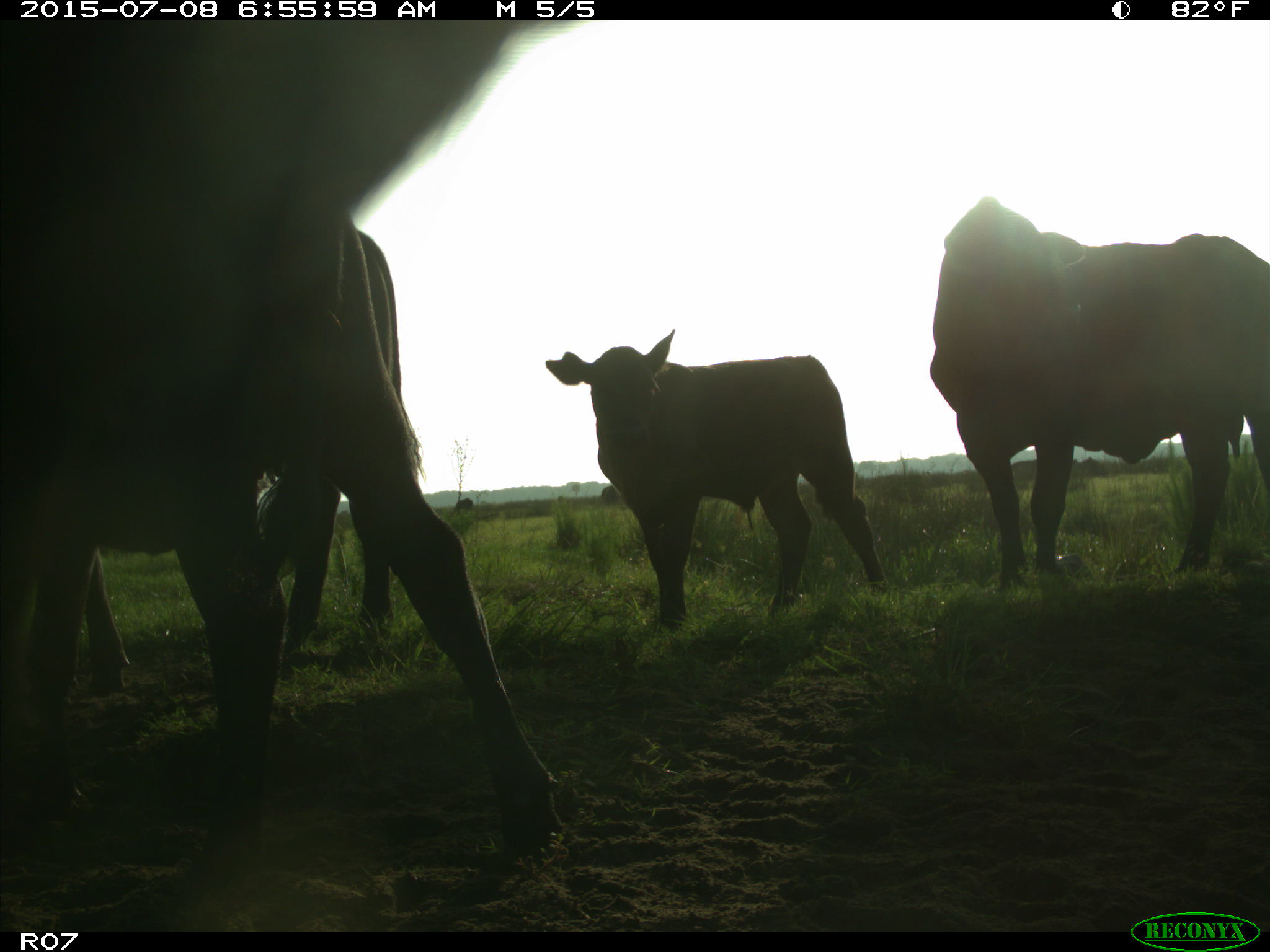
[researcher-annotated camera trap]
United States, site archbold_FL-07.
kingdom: Animalia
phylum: Chordata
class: Mammalia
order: Artiodactyla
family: Bovidae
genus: Bos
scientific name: Bos taurus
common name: domestic cow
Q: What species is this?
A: Bos taurus (domestic cow).